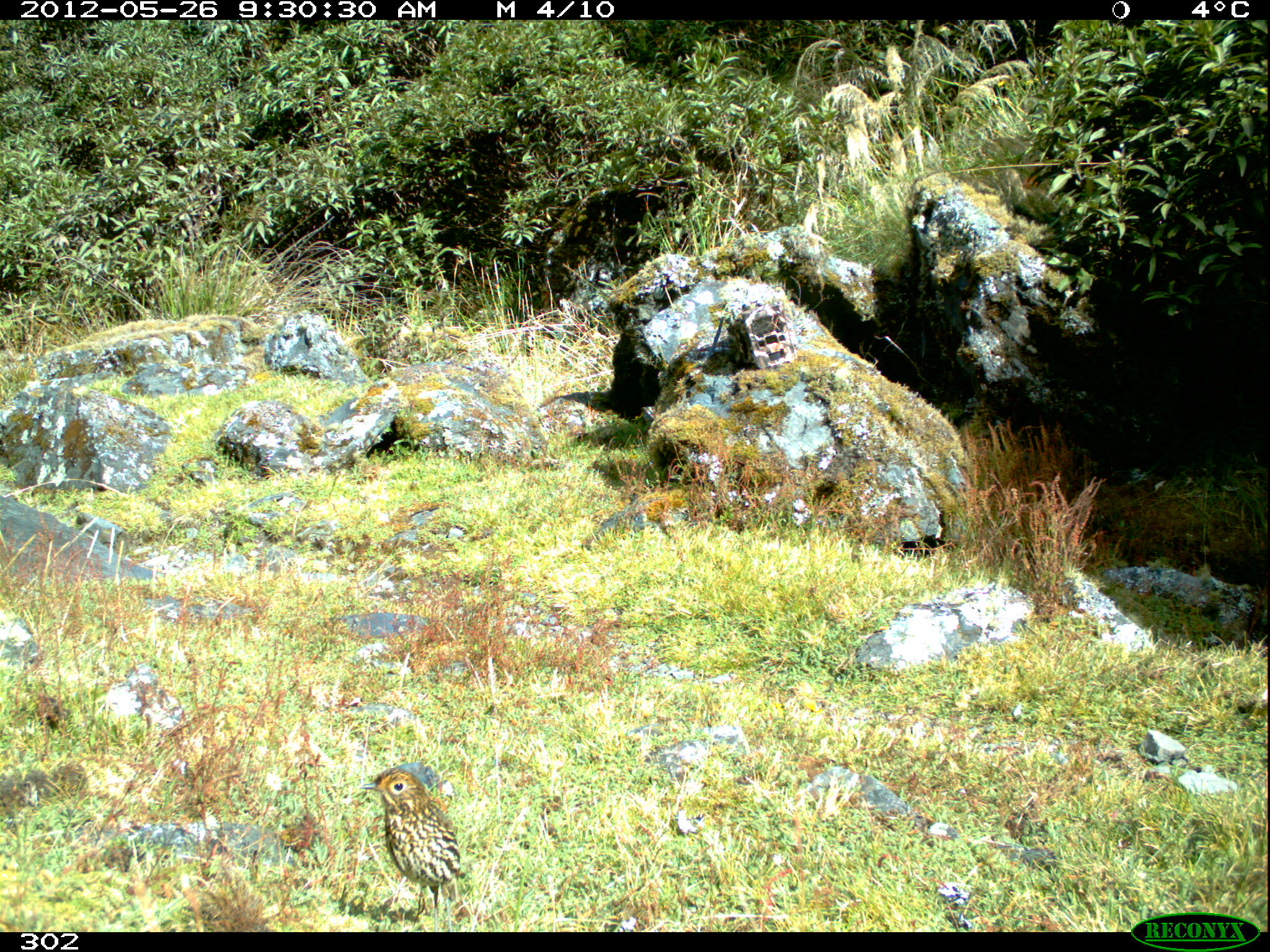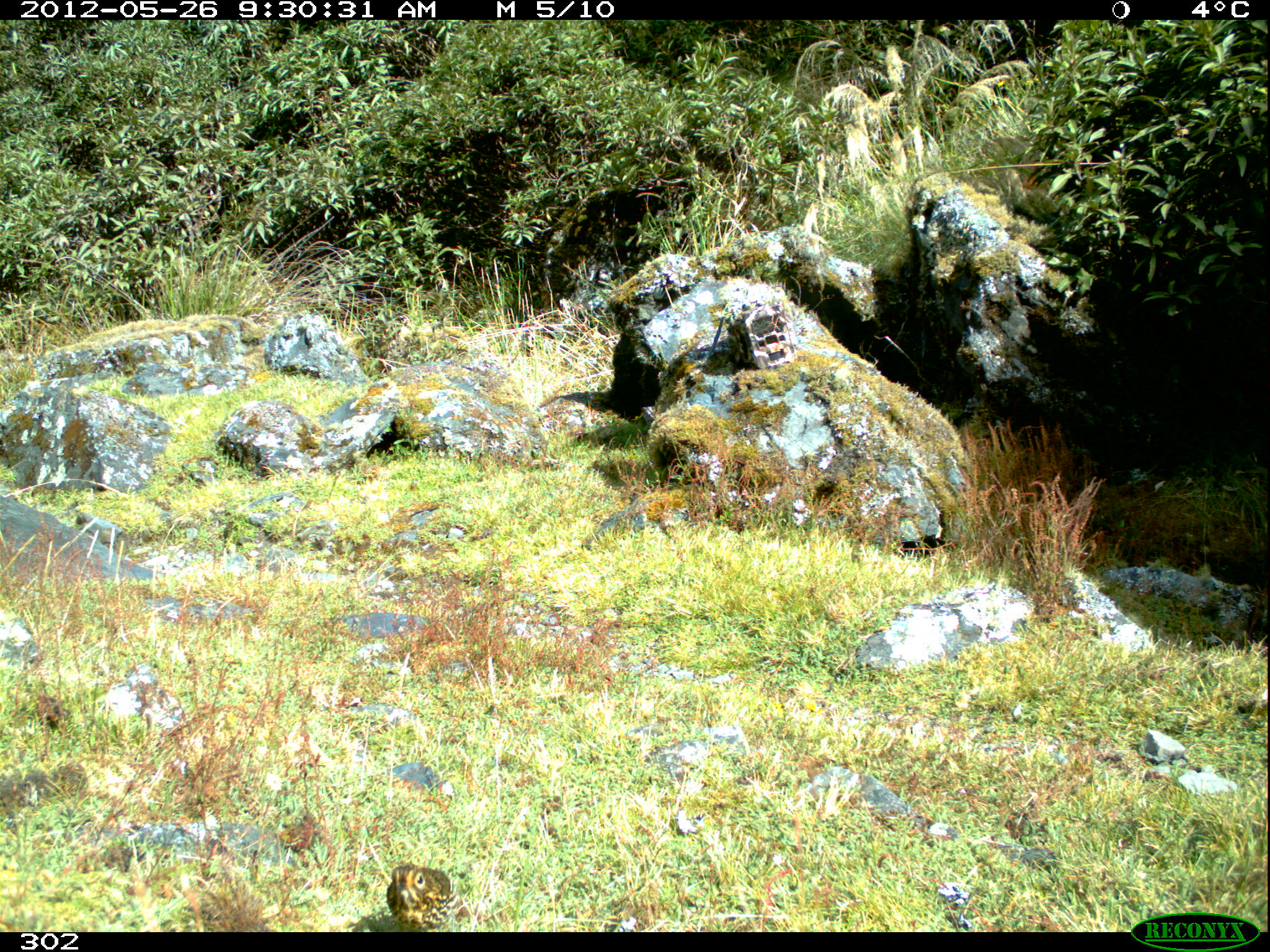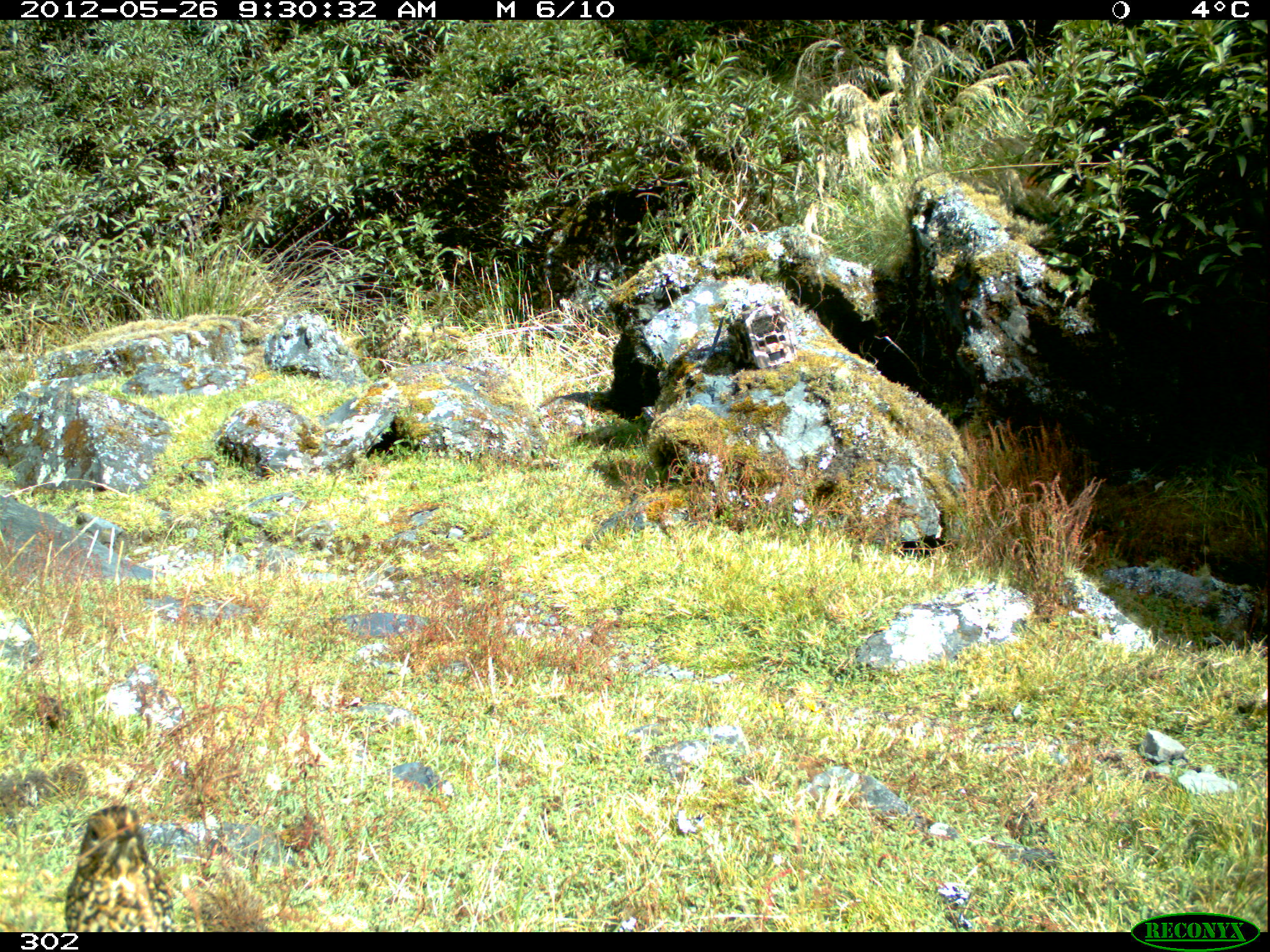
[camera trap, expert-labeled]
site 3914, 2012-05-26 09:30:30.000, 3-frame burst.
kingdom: Animalia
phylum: Chordata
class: Aves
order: Passeriformes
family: Grallariidae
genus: Grallaria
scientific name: Grallaria andicolus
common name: stripe-headed antpitta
Grallaria andicolus (stripe-headed antpitta).